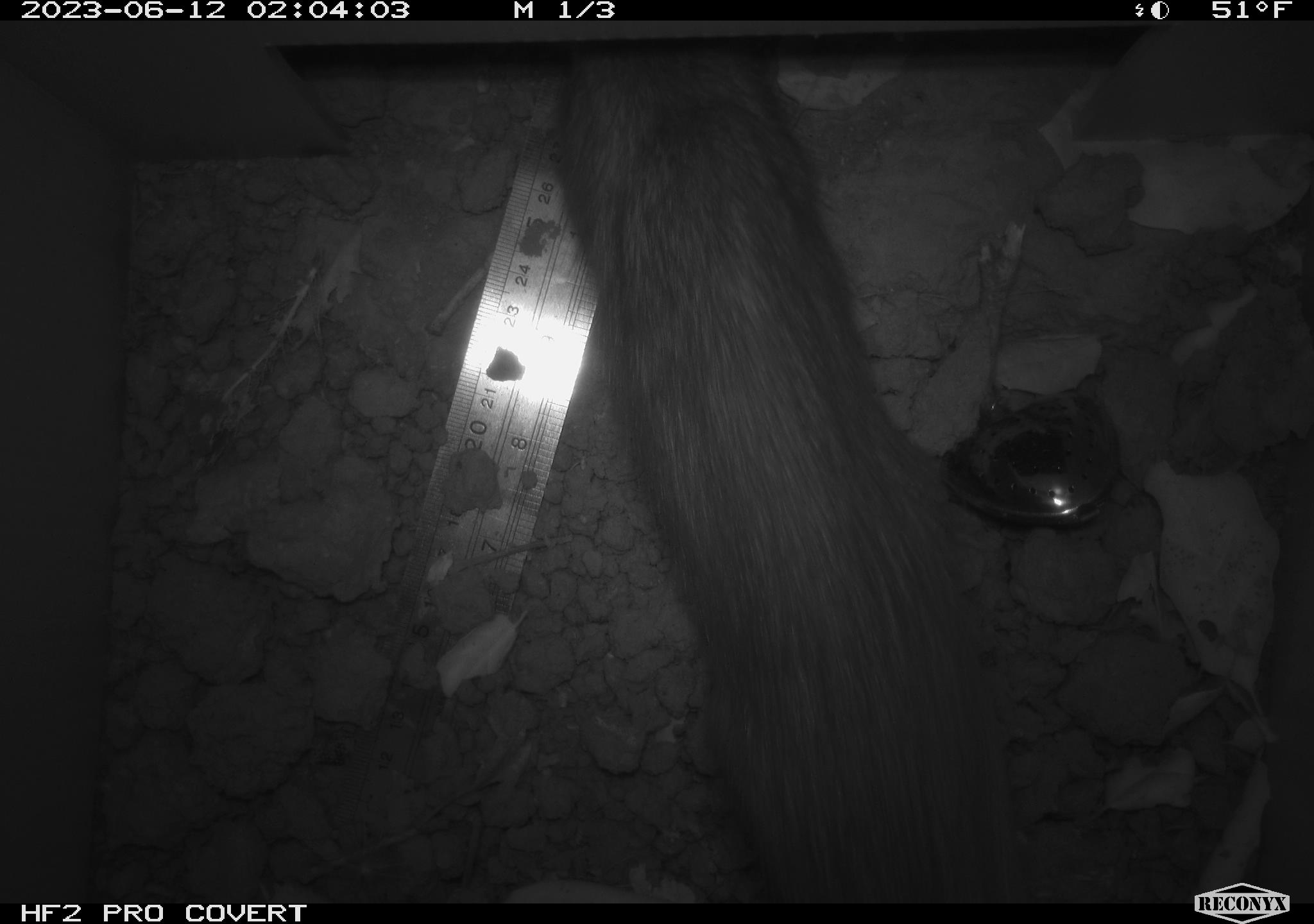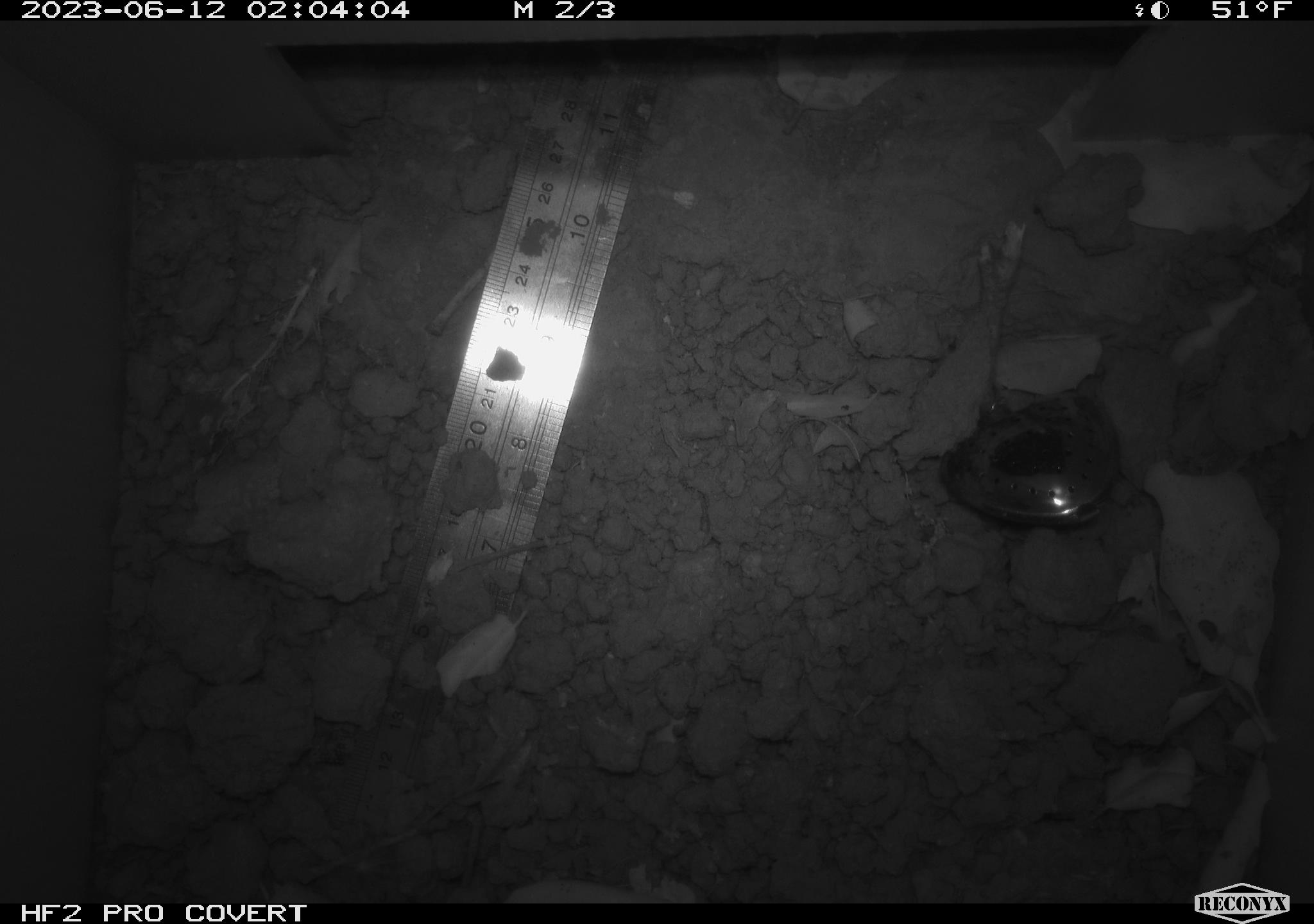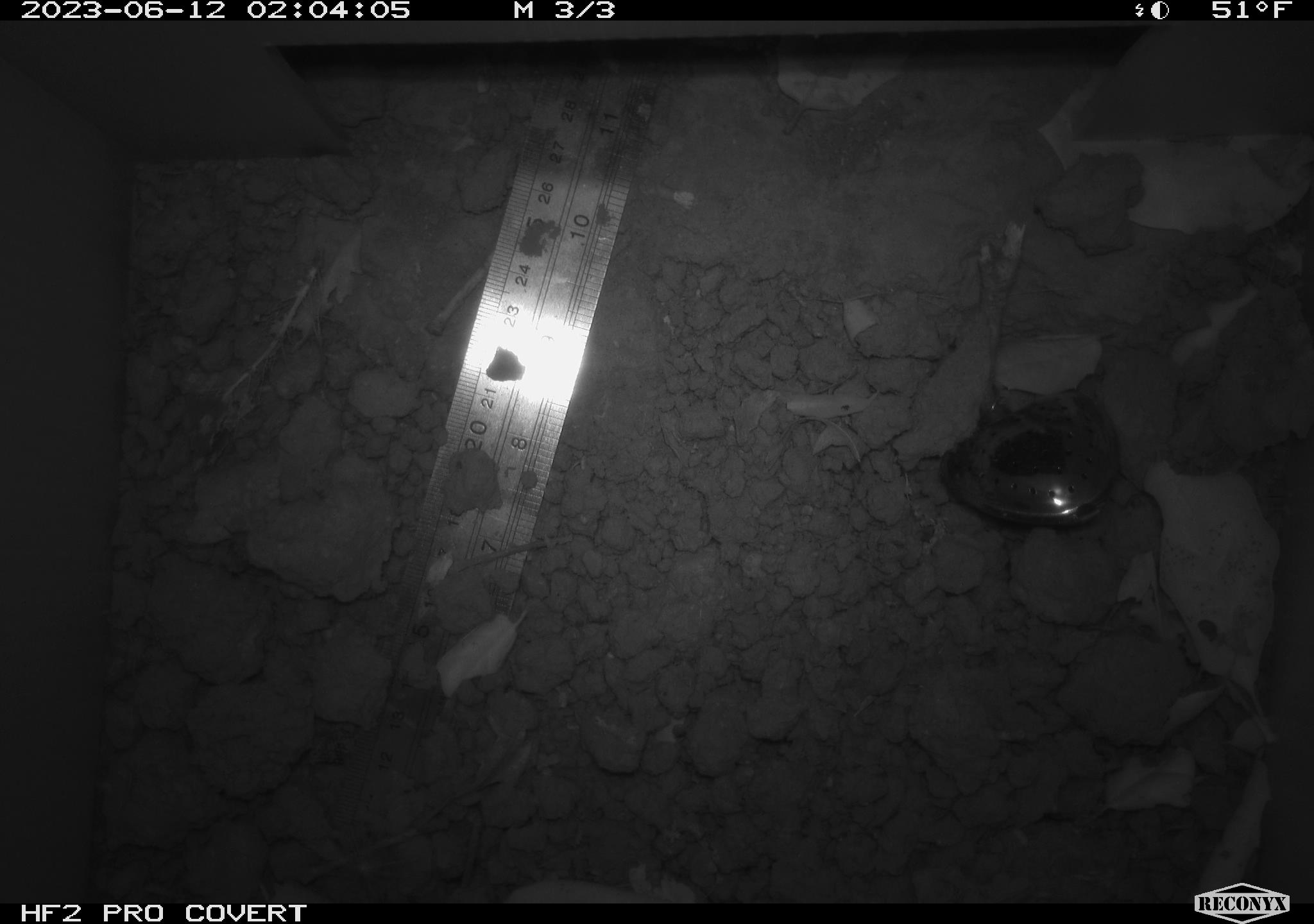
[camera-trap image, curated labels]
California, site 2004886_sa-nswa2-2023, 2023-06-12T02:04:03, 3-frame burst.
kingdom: Animalia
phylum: Chordata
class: Mammalia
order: Rodentia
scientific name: Rodentia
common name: woodrat or rat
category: woodrat or rat species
Woodrat or rat species (woodrat or rat) (Rodentia).